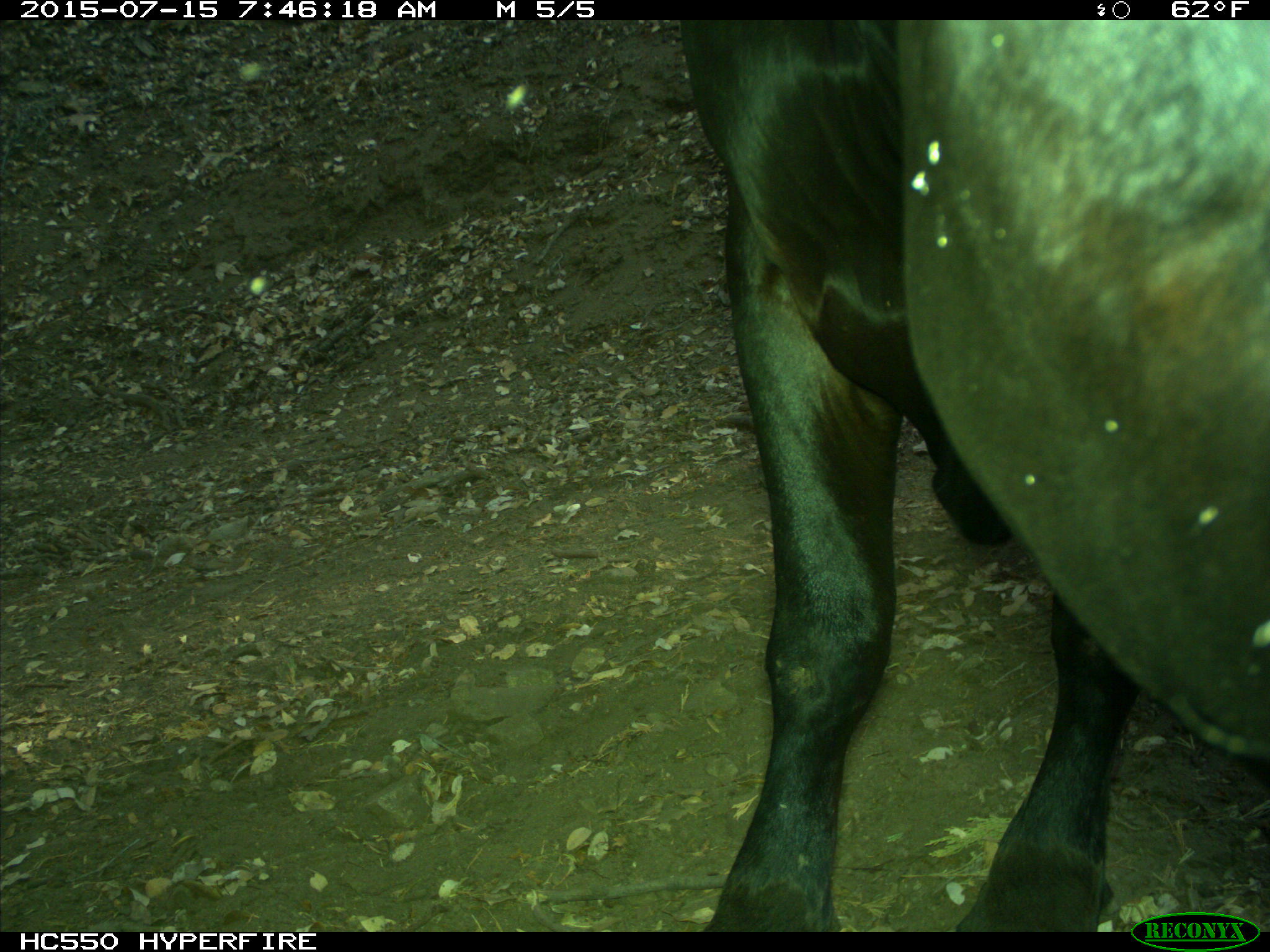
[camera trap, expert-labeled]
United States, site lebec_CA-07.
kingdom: Animalia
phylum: Chordata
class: Mammalia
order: Artiodactyla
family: Bovidae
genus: Bos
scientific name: Bos taurus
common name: domestic cow